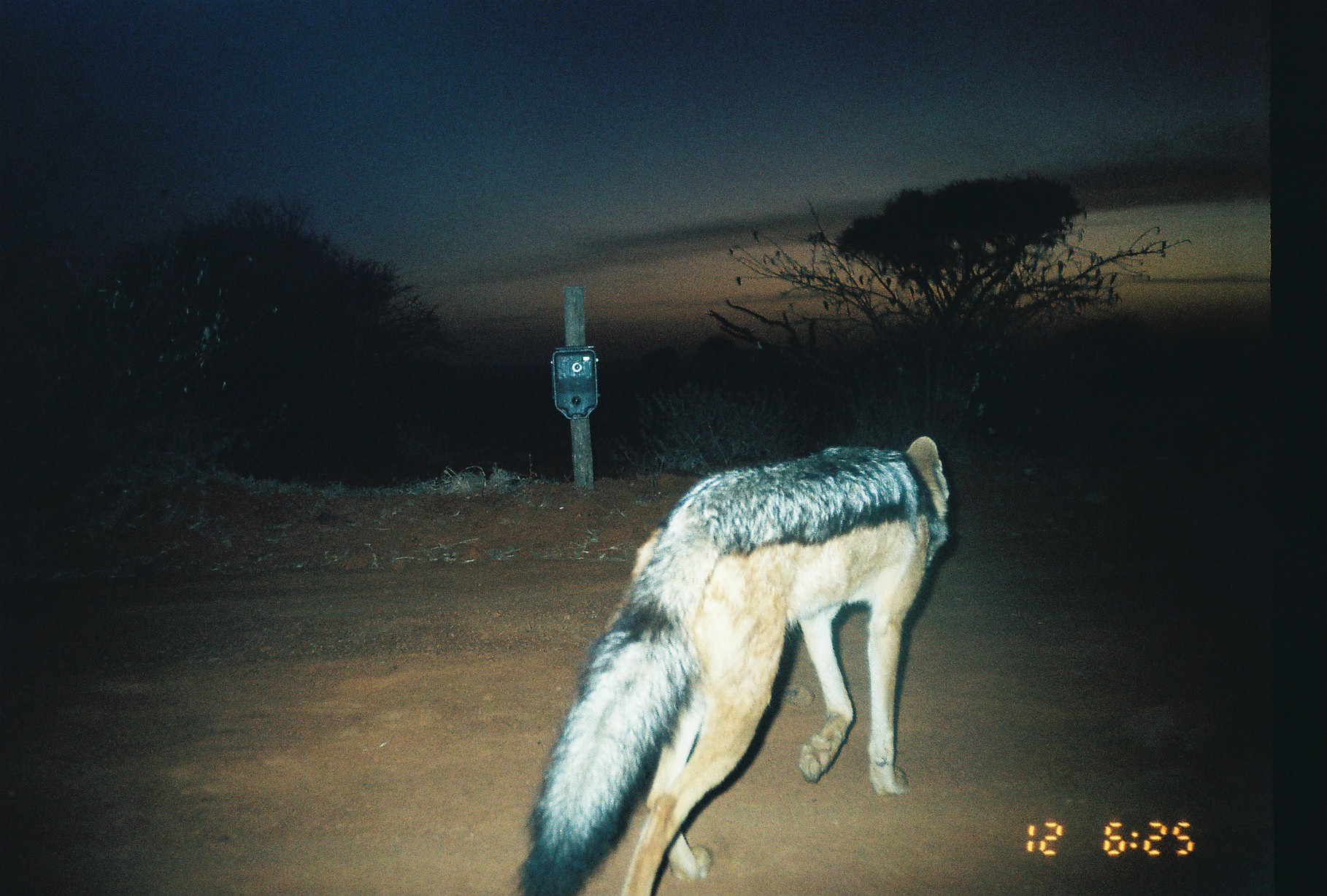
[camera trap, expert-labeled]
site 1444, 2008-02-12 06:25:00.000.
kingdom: Animalia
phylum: Chordata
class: Mammalia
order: Carnivora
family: Canidae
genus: Lupulella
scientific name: Lupulella mesomelas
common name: black-backed jackal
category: canis mesomelas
Canis mesomelas (black-backed jackal) (Lupulella mesomelas), count 5.